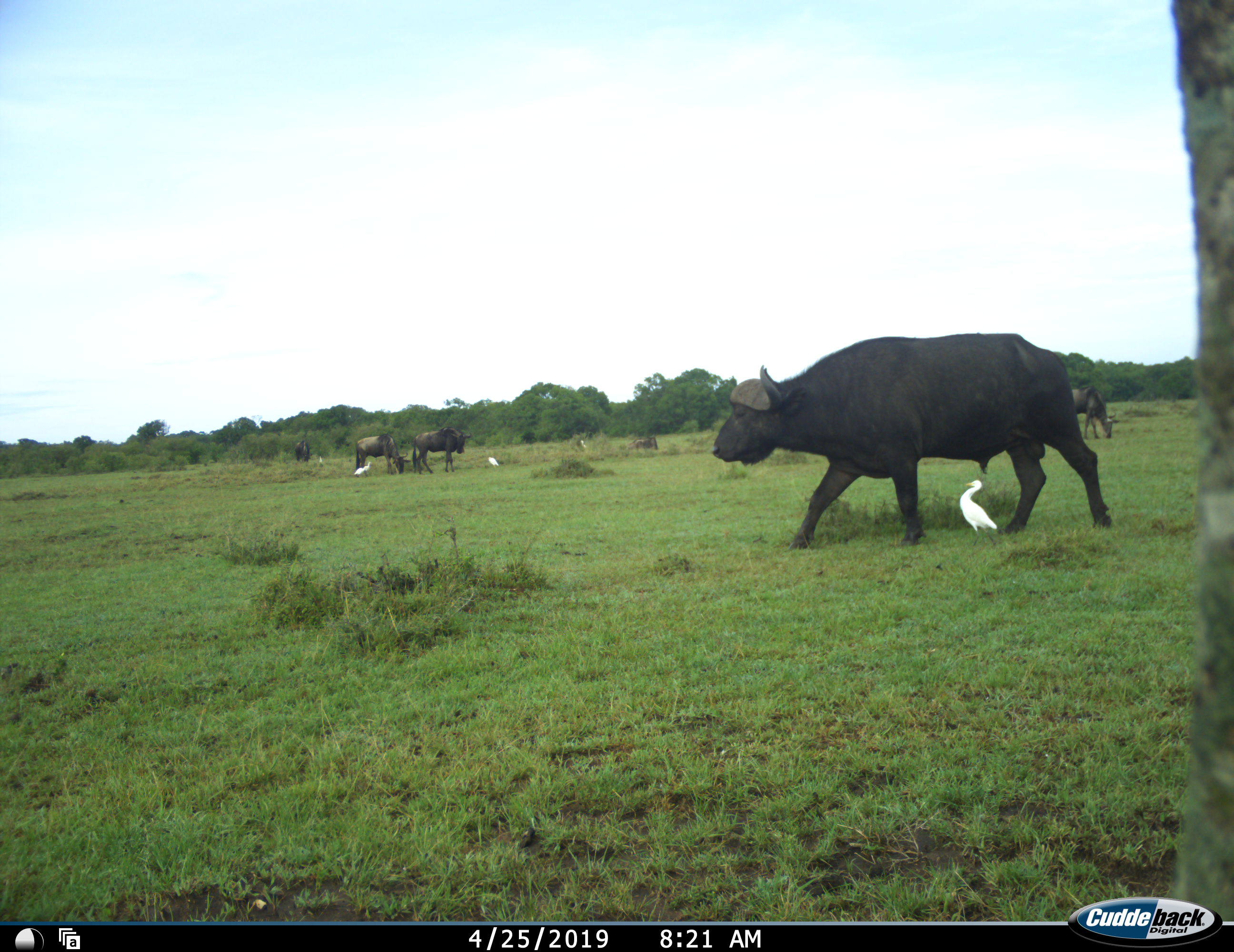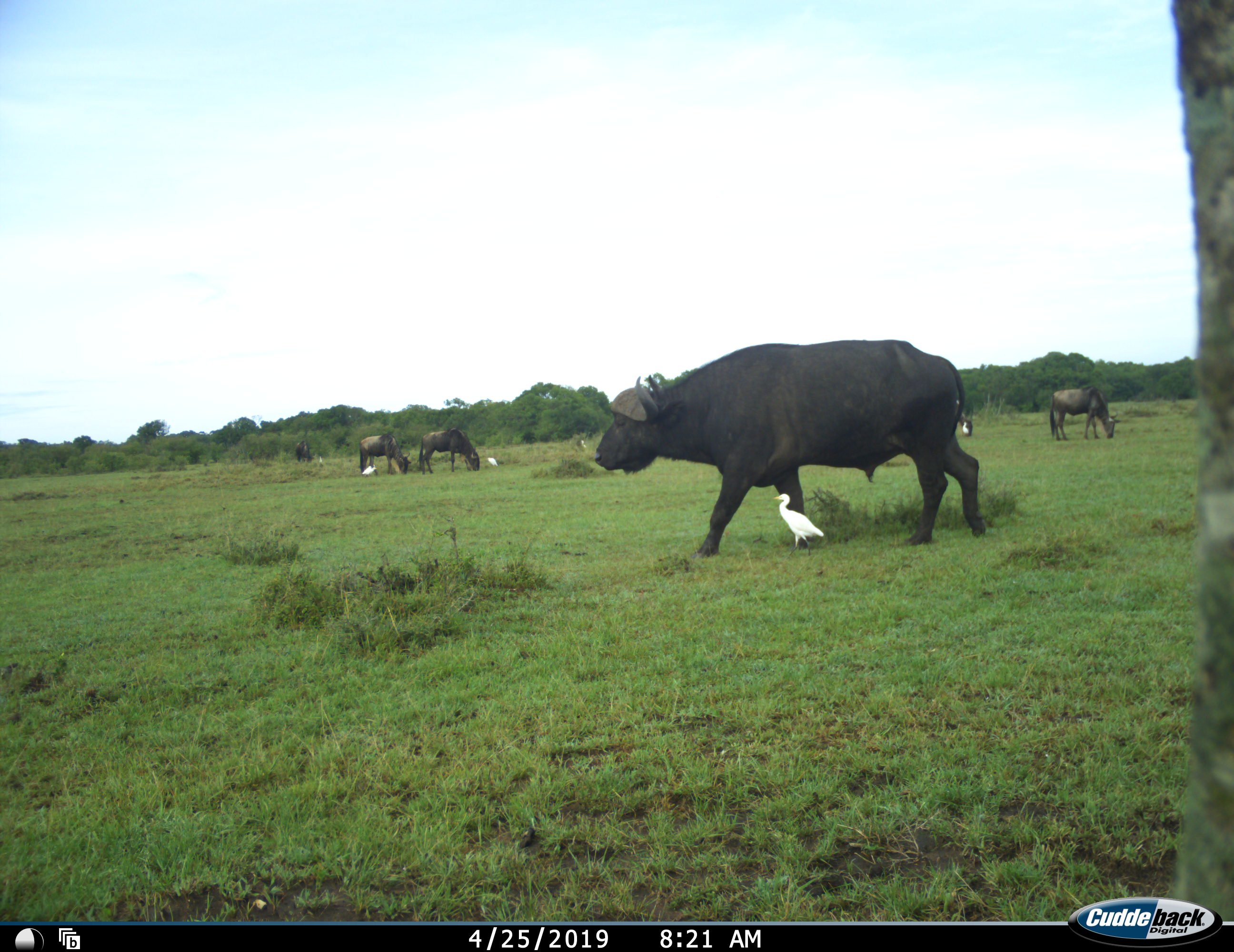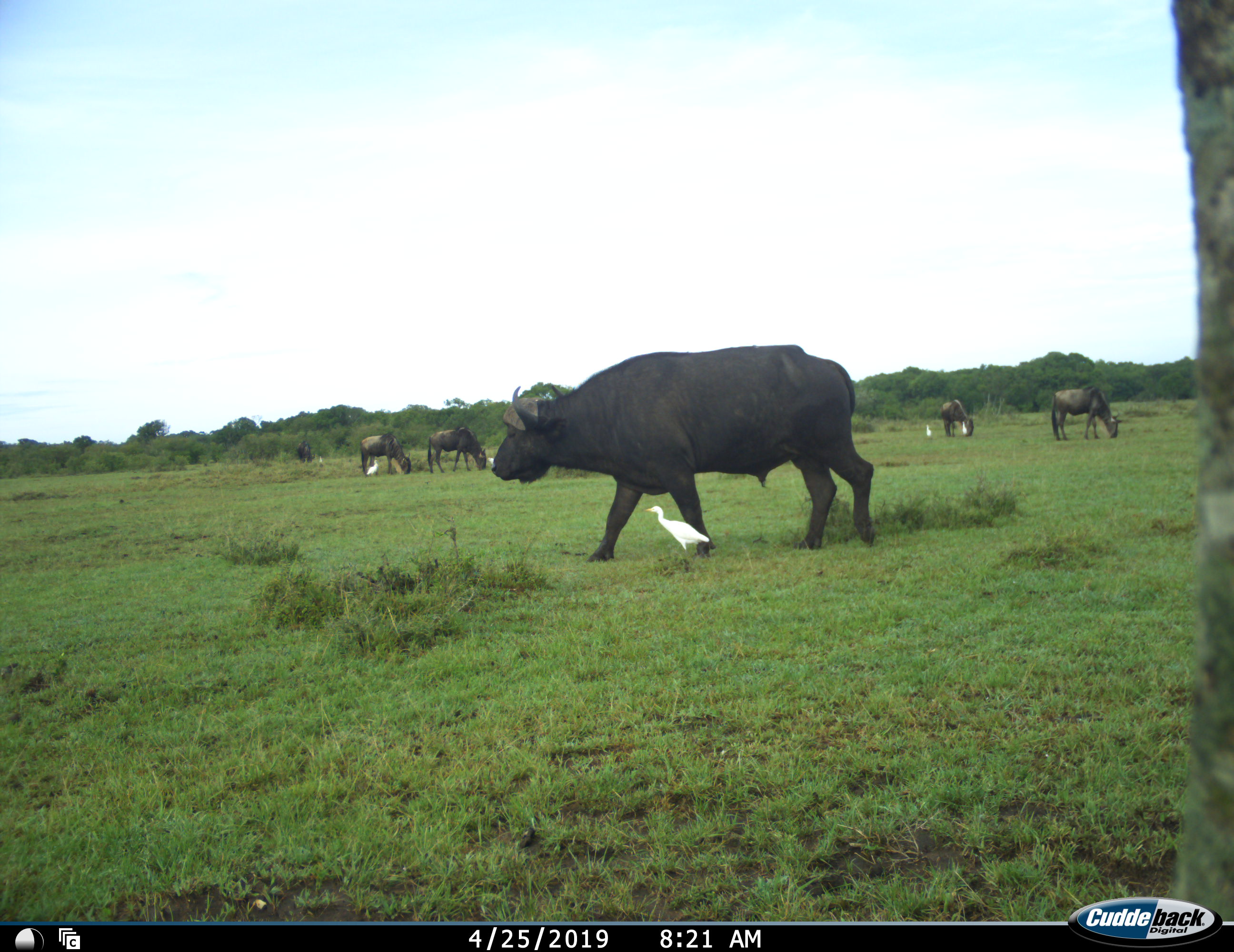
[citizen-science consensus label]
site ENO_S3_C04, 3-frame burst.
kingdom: Animalia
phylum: Chordata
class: Aves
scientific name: Aves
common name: bird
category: birdother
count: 5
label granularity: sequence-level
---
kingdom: Animalia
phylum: Chordata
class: Mammalia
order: Artiodactyla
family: Bovidae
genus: Syncerus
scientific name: Syncerus caffer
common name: african buffalo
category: buffalo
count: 1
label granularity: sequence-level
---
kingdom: Animalia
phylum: Chordata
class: Mammalia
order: Artiodactyla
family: Bovidae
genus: Connochaetes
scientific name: Connochaetes taurinus taurinus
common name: blue wildebeest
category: wildebeestblue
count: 5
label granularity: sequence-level